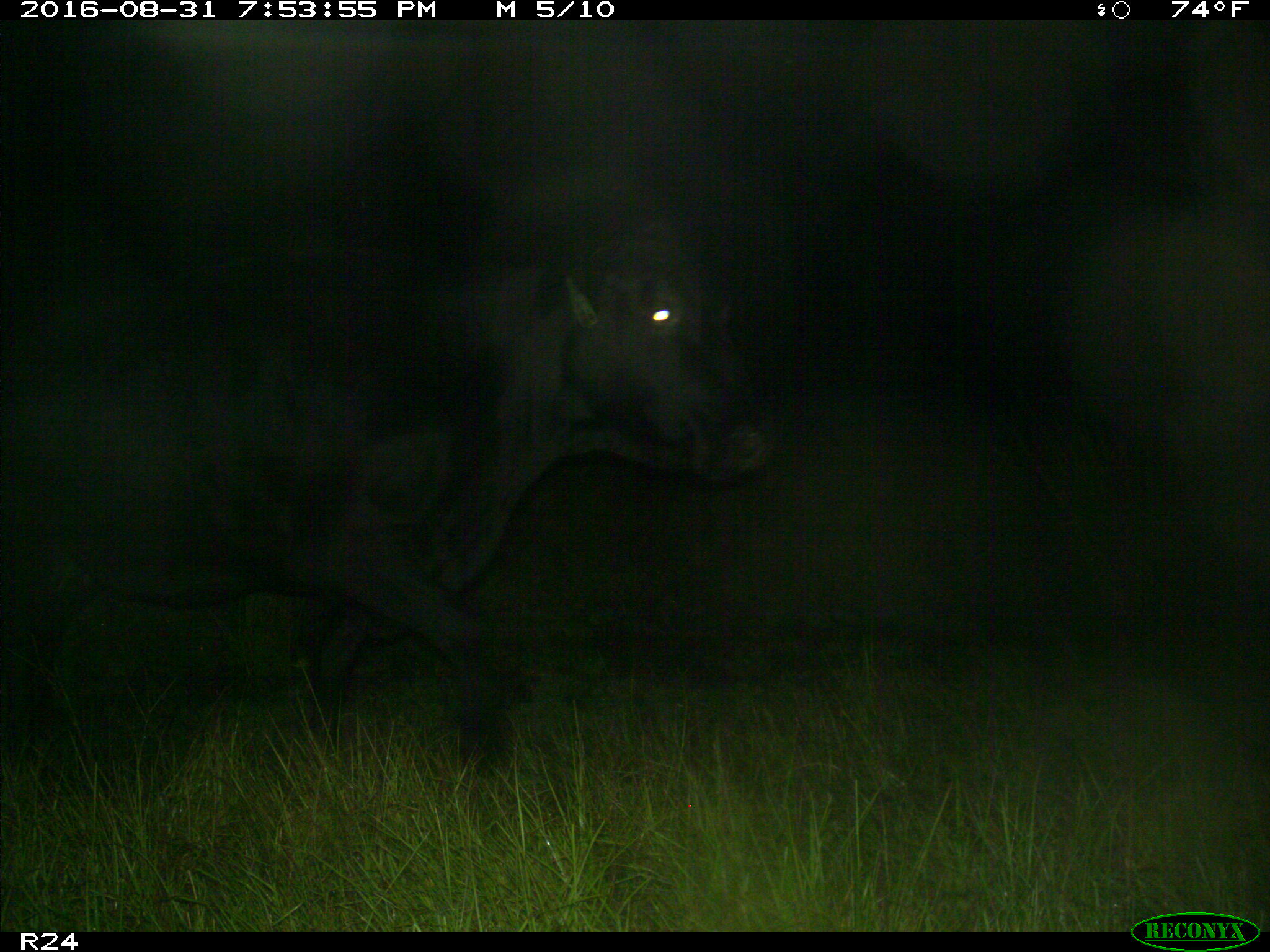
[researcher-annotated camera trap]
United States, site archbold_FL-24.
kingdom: Animalia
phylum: Chordata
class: Mammalia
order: Artiodactyla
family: Bovidae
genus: Bos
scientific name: Bos taurus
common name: domestic cow